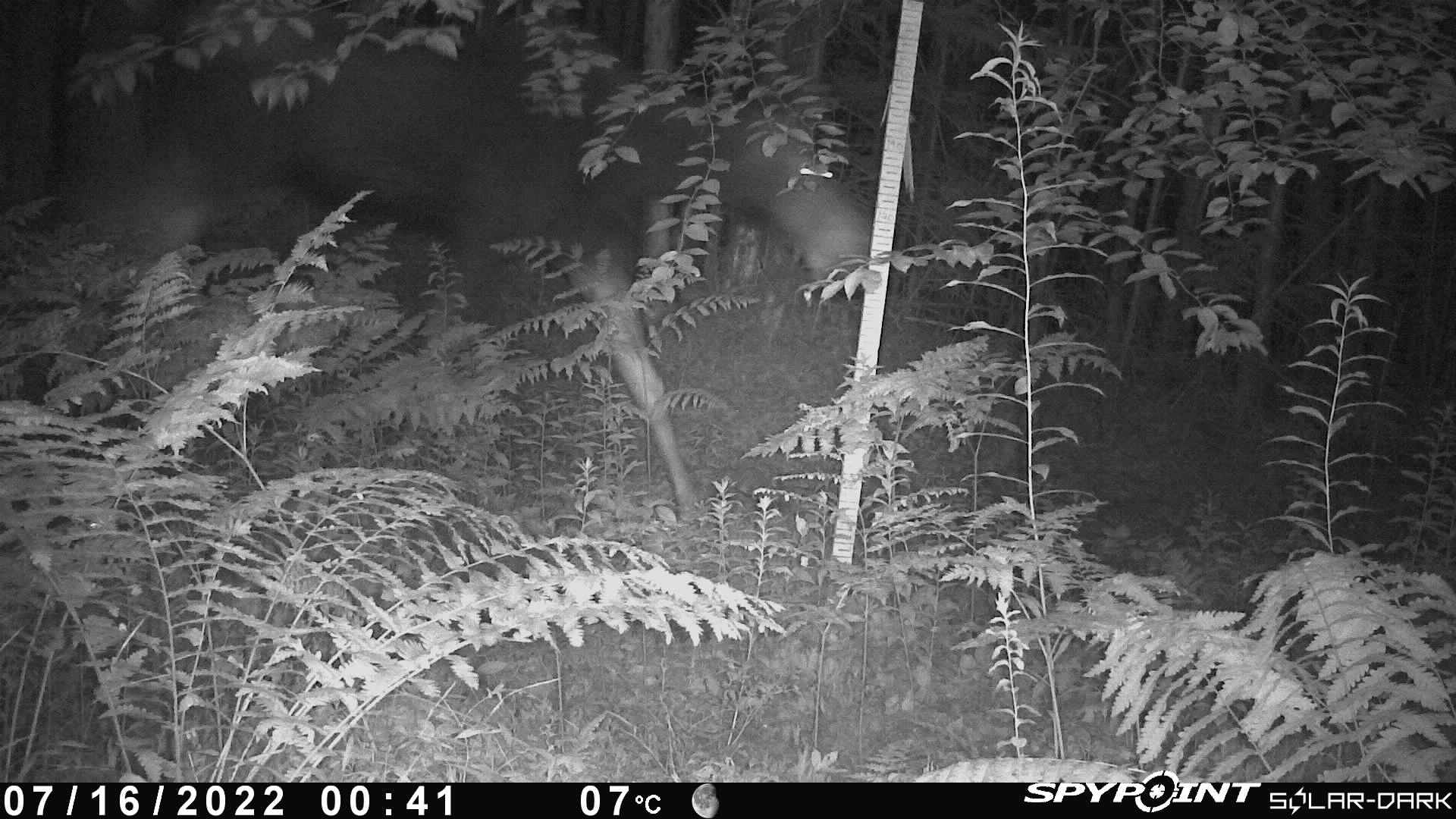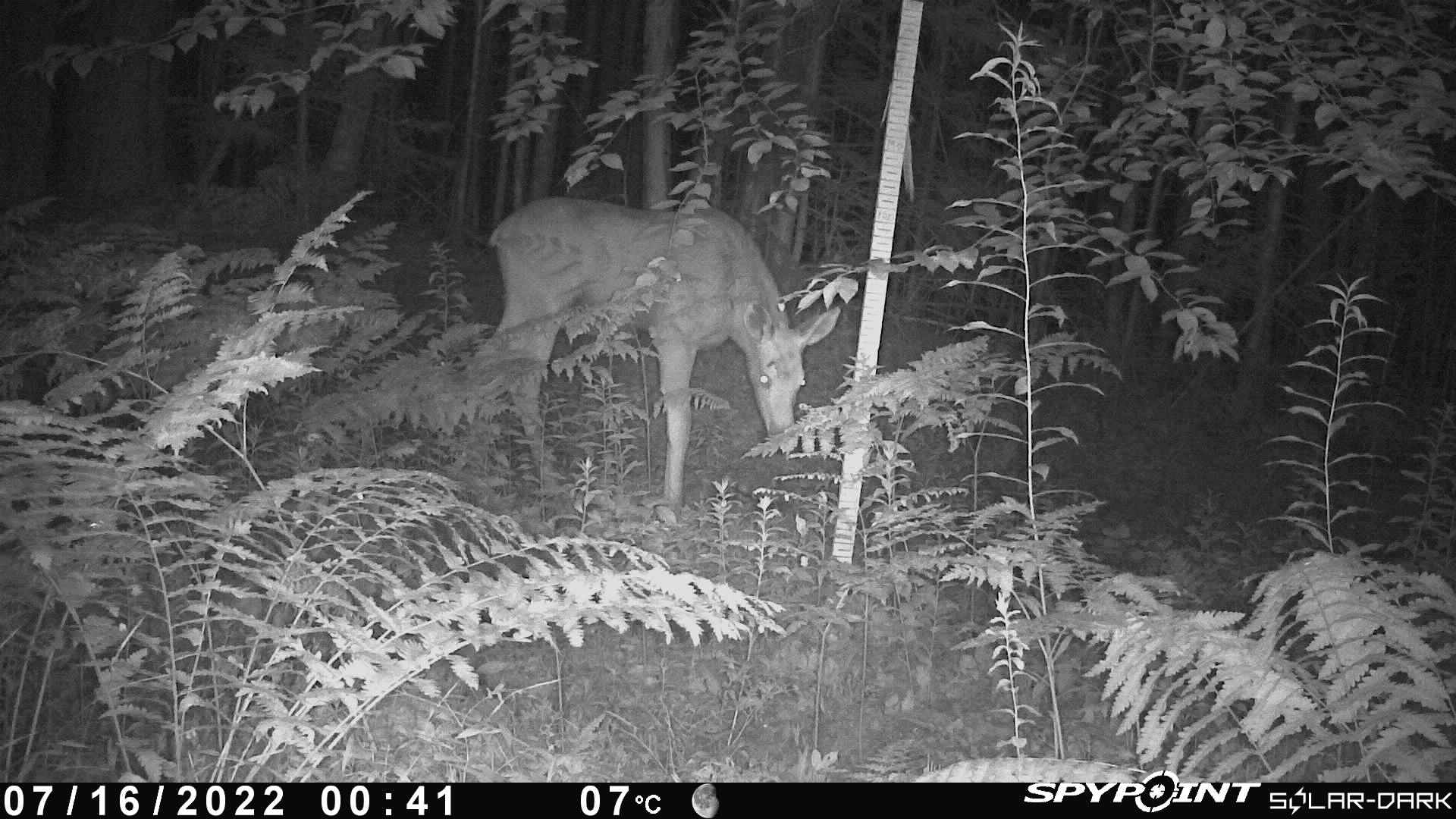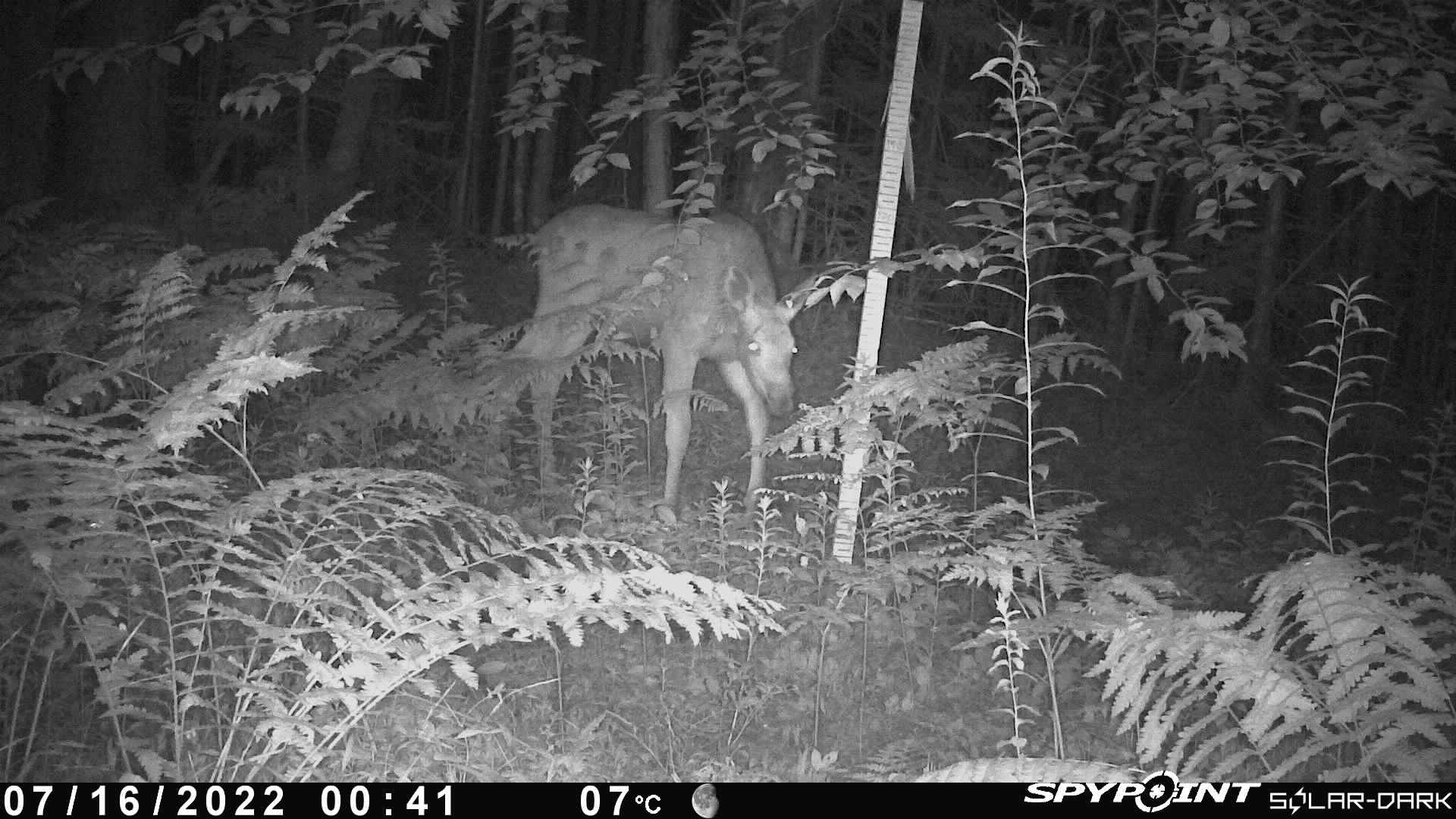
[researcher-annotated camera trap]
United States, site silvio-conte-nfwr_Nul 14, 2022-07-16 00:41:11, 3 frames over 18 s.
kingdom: Animalia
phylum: Chordata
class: Mammalia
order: Artiodactyla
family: Cervidae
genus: Alces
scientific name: Alces alces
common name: moose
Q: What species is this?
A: Moose (Alces alces).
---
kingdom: Animalia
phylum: Chordata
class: Mammalia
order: Artiodactyla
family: Cervidae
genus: Odocoileus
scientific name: Odocoileus virginianus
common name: white-tailed deer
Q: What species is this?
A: White-tailed deer (Odocoileus virginianus).